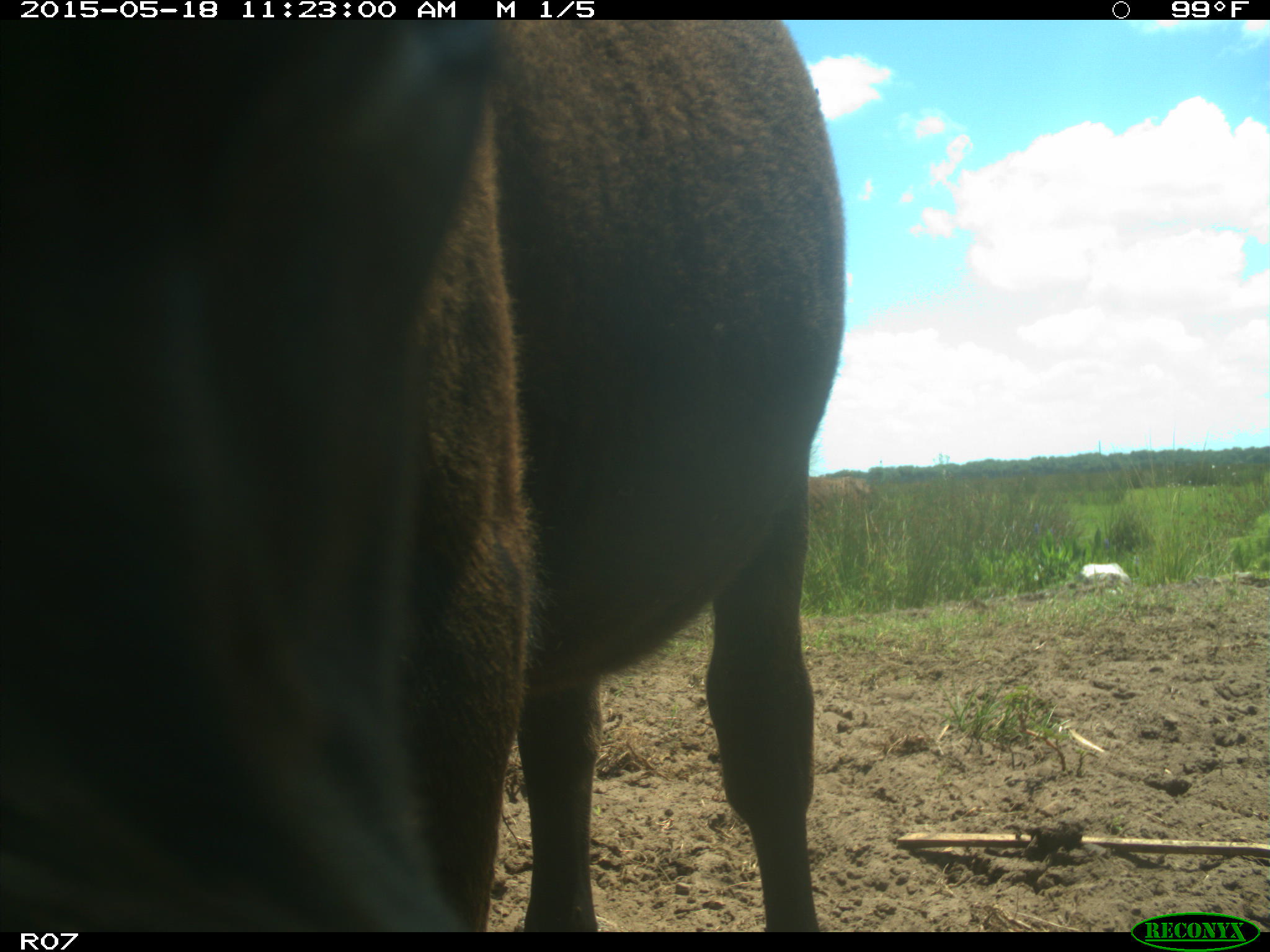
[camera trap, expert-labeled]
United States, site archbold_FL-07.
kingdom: Animalia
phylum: Chordata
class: Mammalia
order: Artiodactyla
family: Bovidae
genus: Bos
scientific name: Bos taurus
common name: domestic cow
Bos taurus (domestic cow).